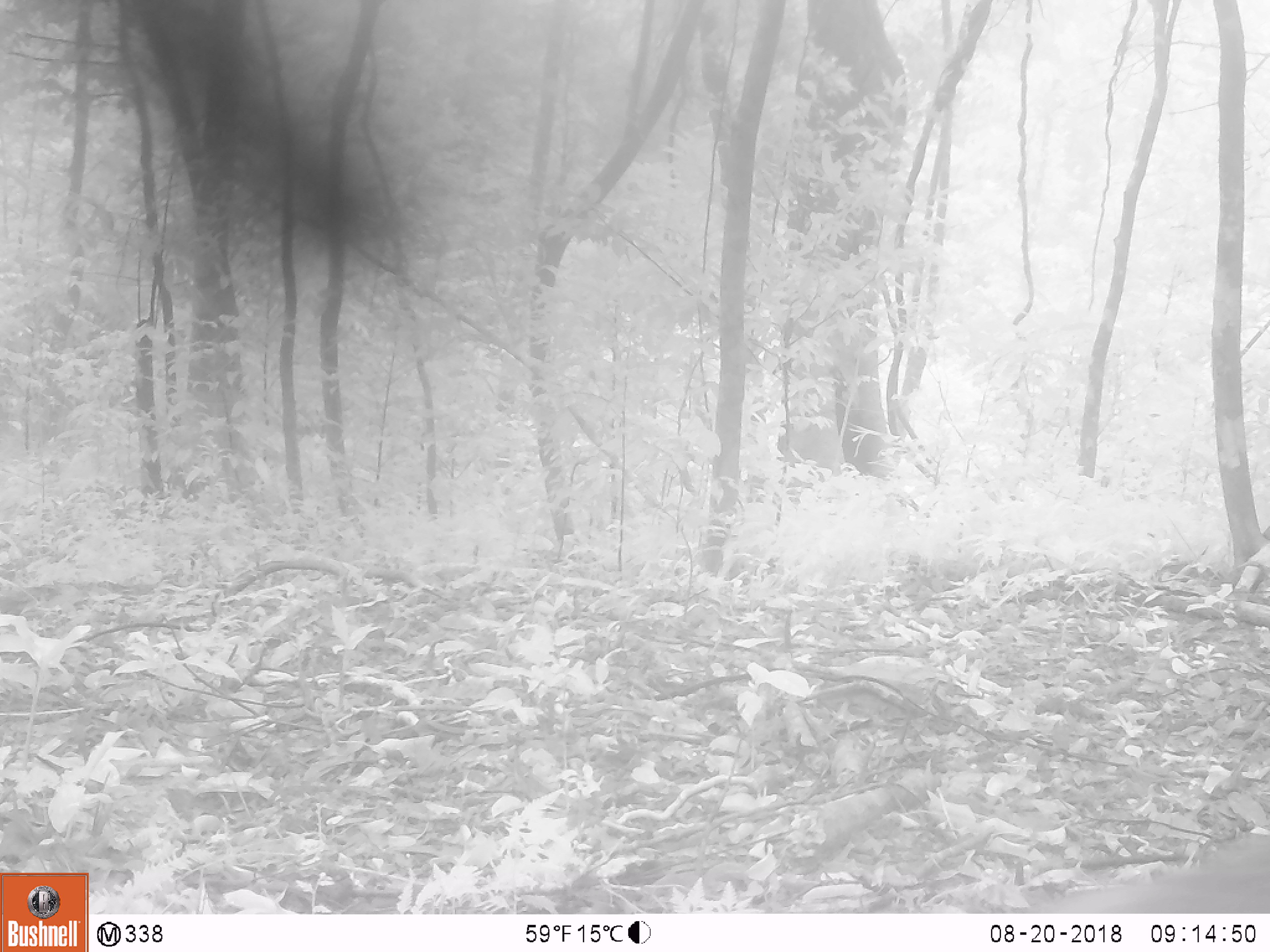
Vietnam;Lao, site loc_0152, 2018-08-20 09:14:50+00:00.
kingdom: Animalia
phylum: Chordata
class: Mammalia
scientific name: Mammalia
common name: mammal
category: unidentified small mammal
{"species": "unidentified small mammal (mammal) (Mammalia)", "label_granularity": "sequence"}